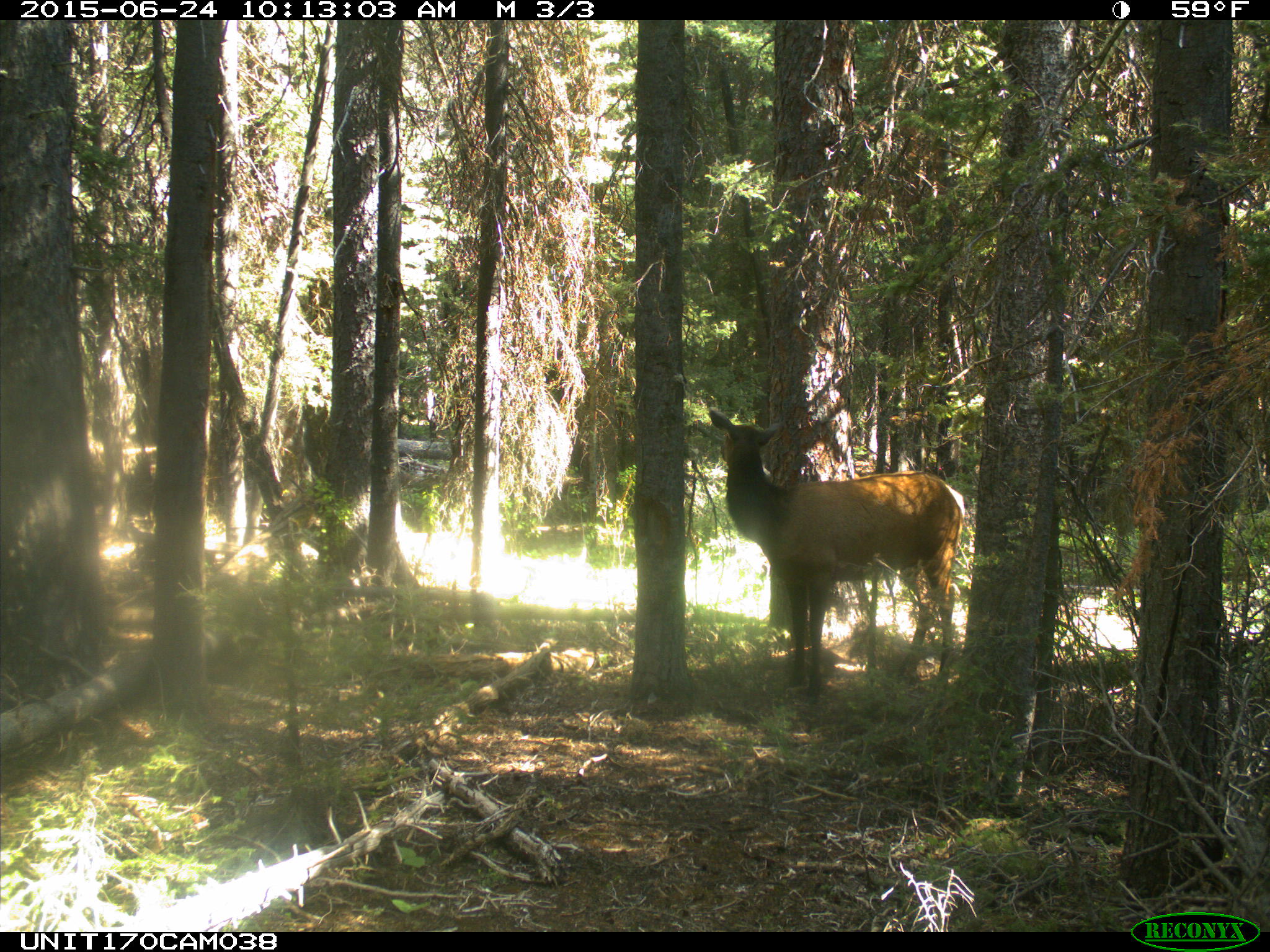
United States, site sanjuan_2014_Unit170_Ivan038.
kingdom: Animalia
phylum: Chordata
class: Mammalia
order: Artiodactyla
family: Cervidae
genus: Cervus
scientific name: Cervus elaphus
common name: red deer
Cervus elaphus (red deer).